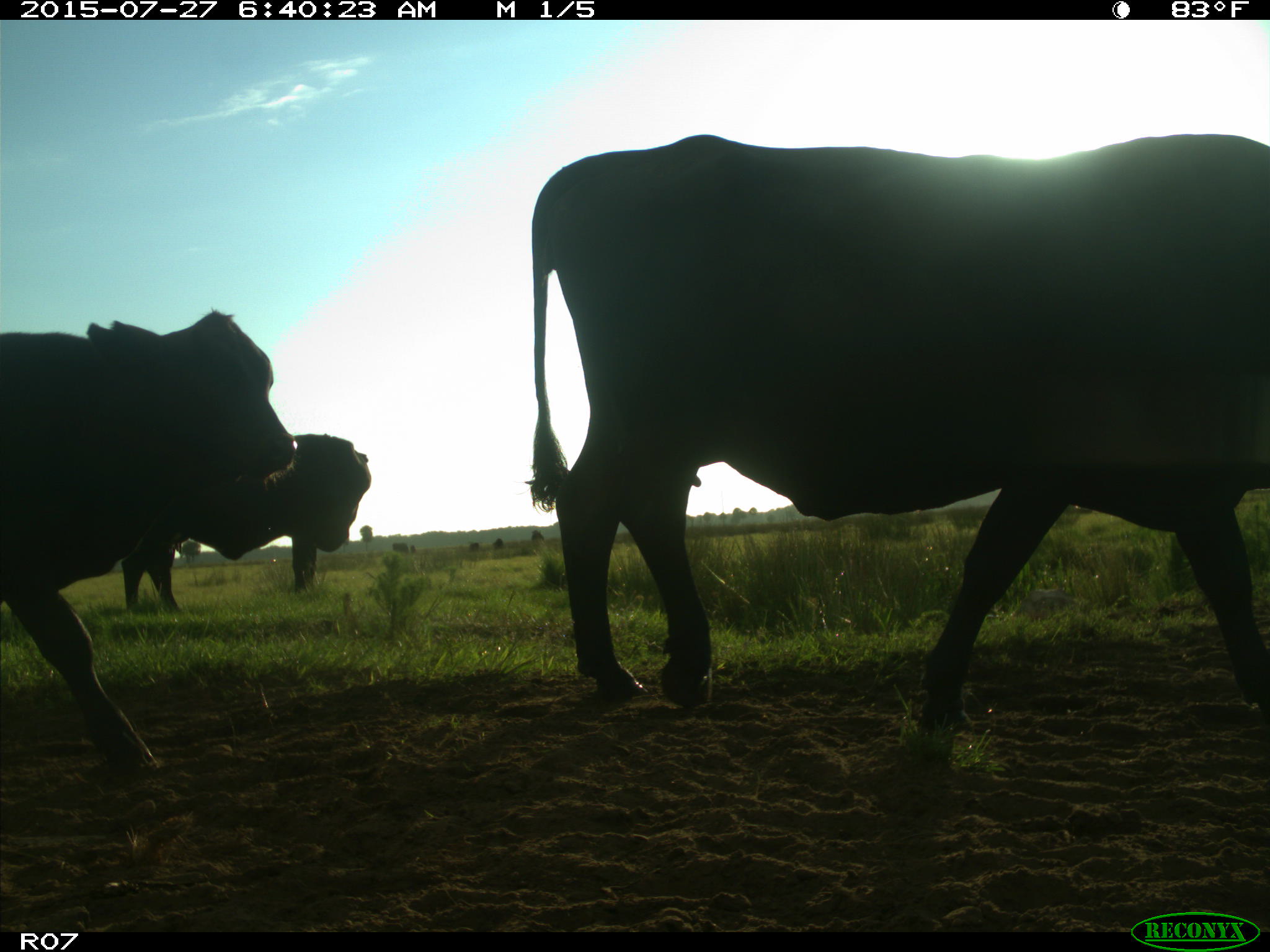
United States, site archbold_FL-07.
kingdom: Animalia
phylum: Chordata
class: Mammalia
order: Artiodactyla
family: Bovidae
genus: Bos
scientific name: Bos taurus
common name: domestic cow